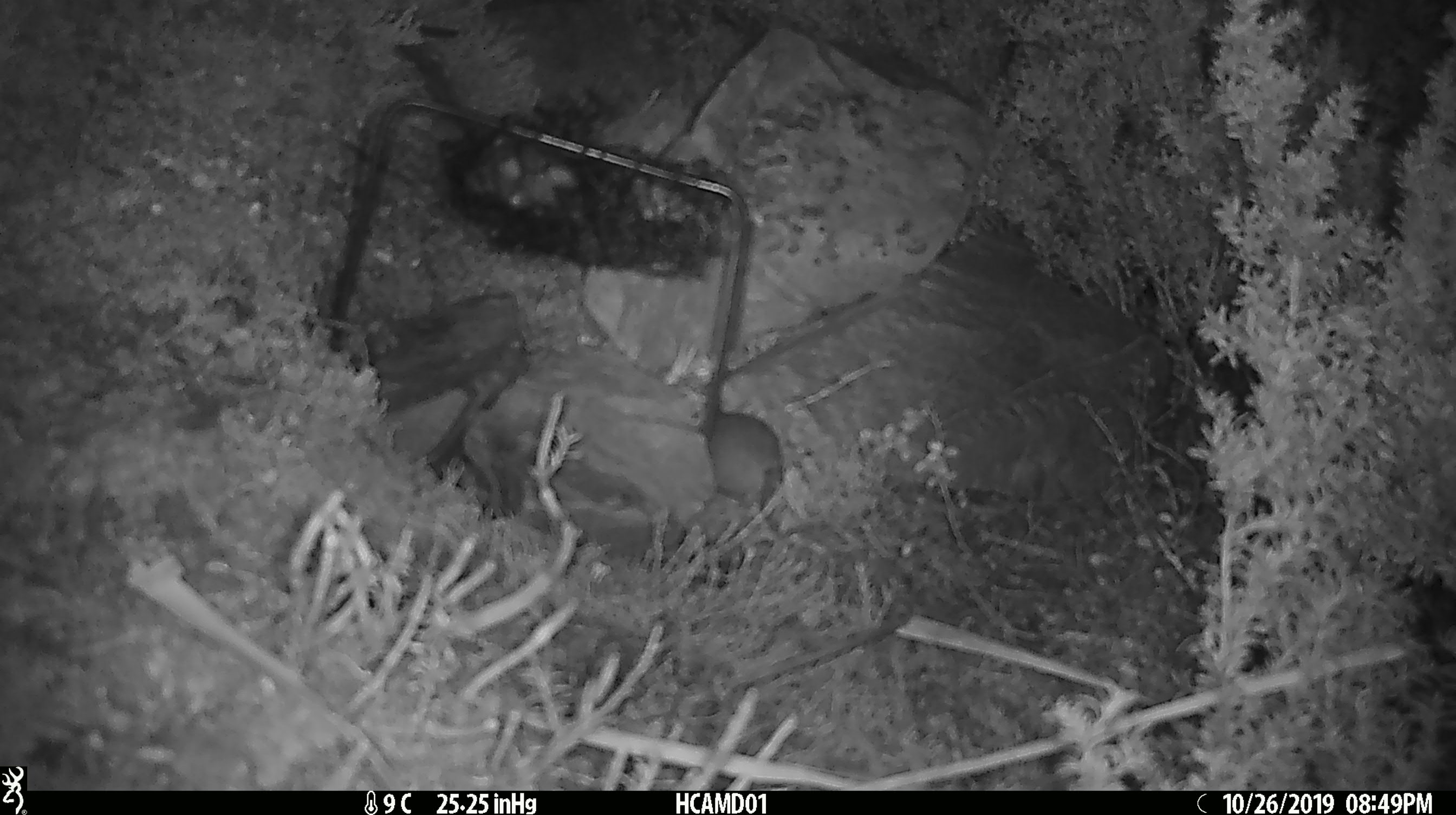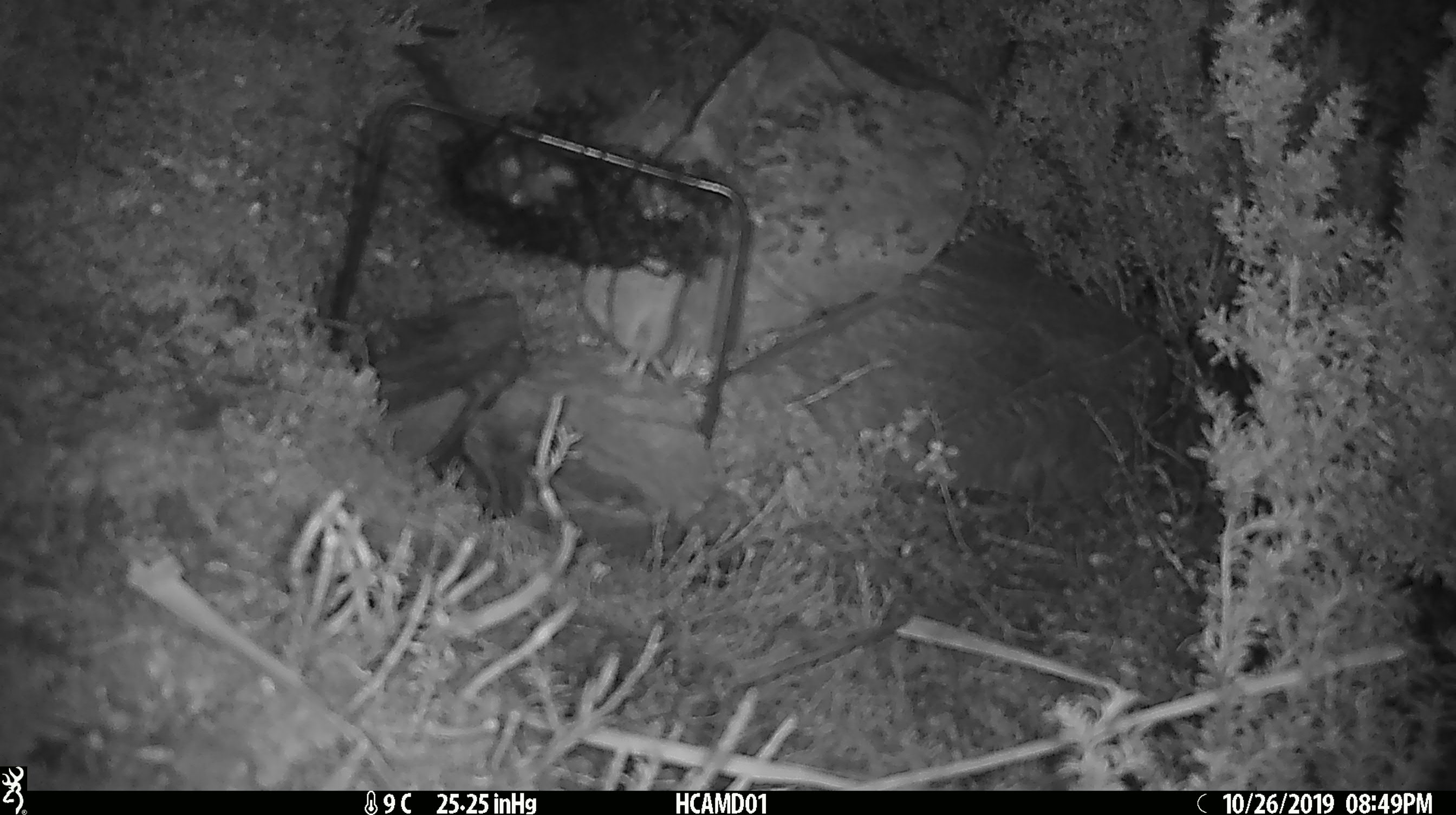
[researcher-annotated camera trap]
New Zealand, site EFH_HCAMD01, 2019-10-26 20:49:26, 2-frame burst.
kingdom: Animalia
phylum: Chordata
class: Mammalia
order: Rodentia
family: Muridae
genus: Mus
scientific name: Mus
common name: mouse